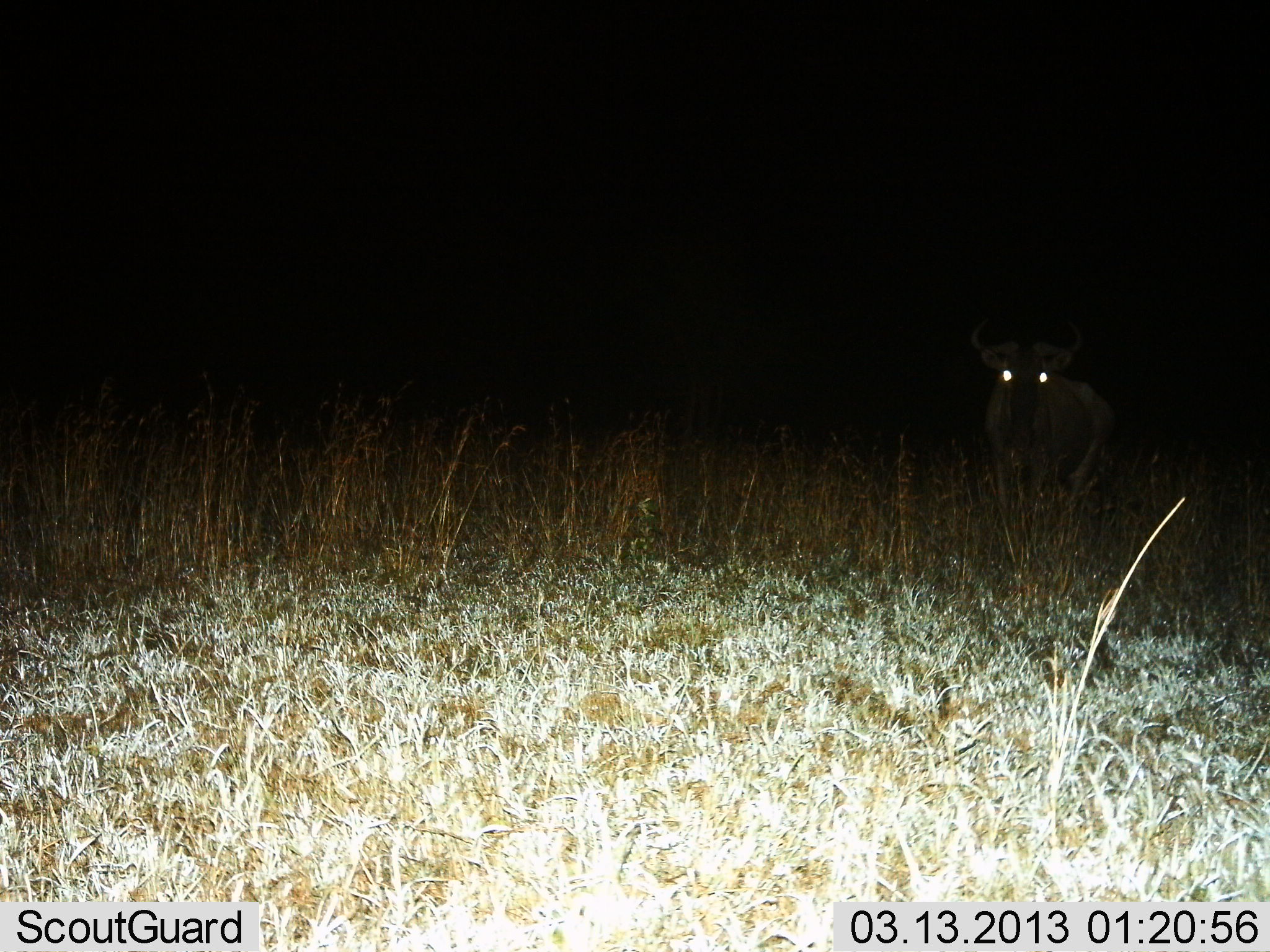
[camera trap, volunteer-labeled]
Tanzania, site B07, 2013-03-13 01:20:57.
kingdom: Animalia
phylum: Chordata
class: Mammalia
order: Artiodactyla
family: Bovidae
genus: Connochaetes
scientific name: Connochaetes taurinus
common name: blue wildebeest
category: wildebeest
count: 1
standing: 93%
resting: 3%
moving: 3%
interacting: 0%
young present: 0%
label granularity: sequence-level